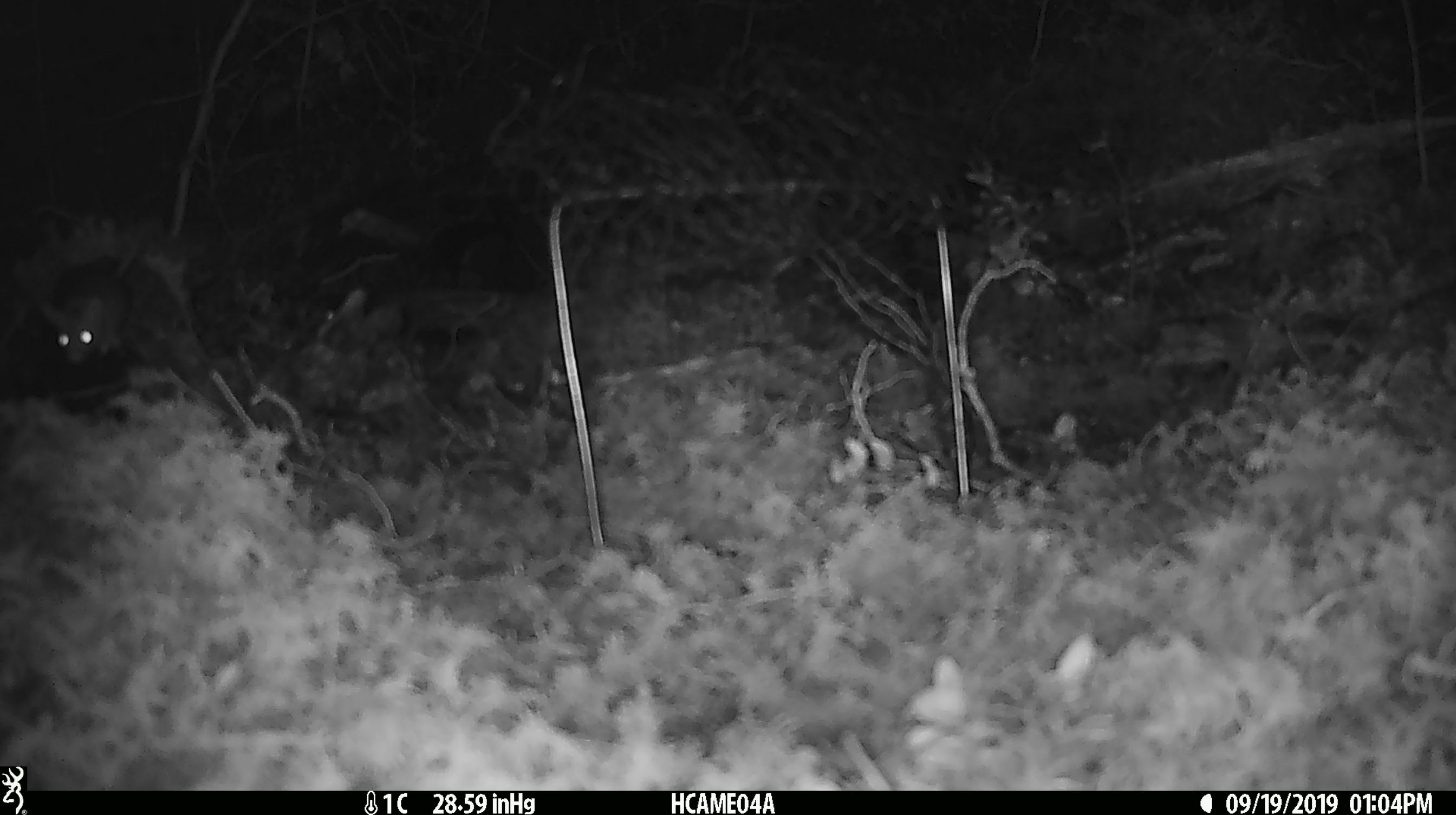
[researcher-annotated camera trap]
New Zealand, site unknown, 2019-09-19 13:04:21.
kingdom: Animalia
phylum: Chordata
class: Mammalia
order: Rodentia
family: Muridae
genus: Mus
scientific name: Mus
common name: mouse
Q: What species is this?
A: Mouse (Mus).